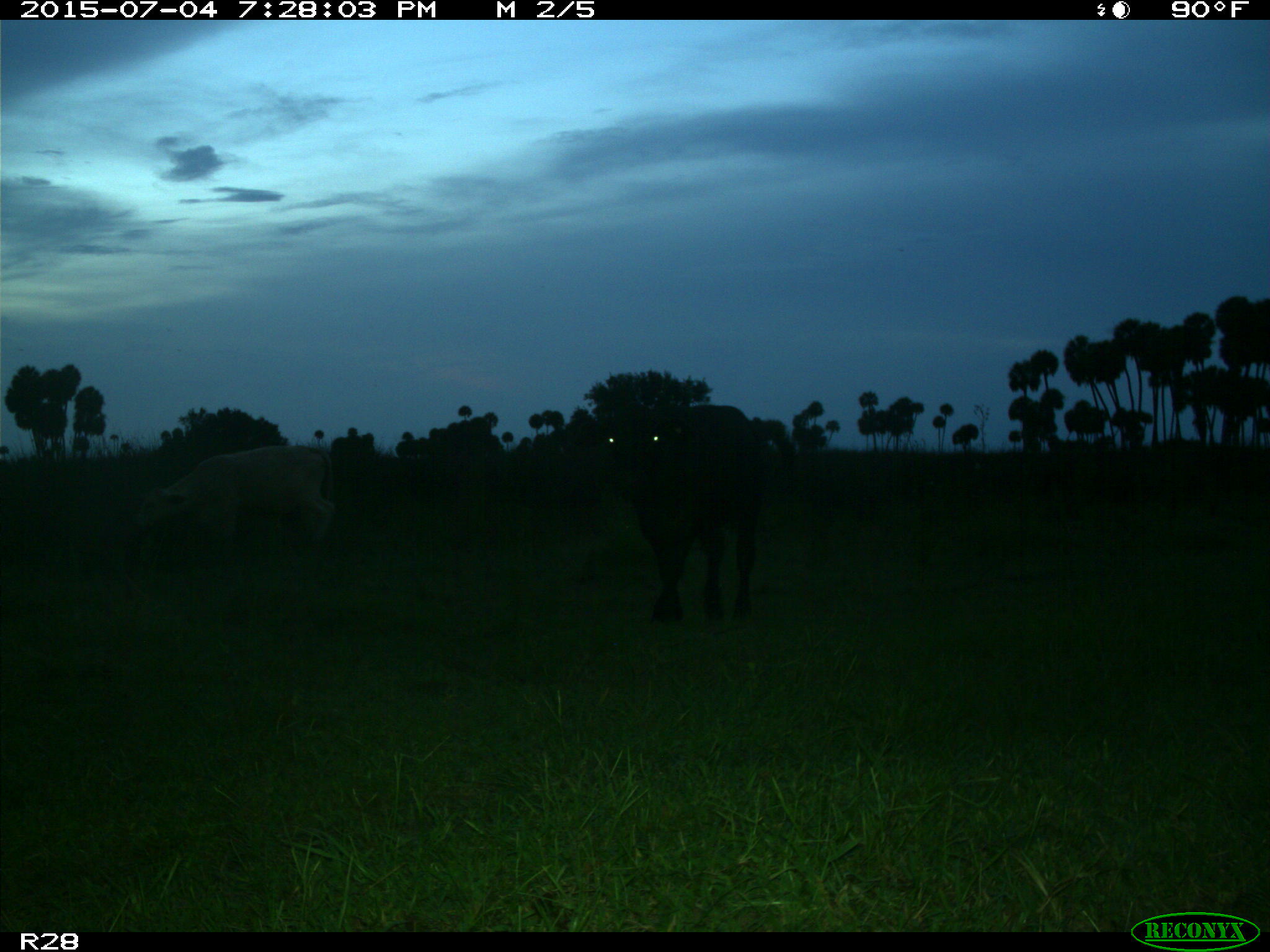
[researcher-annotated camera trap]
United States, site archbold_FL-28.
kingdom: Animalia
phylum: Chordata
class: Mammalia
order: Artiodactyla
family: Bovidae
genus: Bos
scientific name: Bos taurus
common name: domestic cow